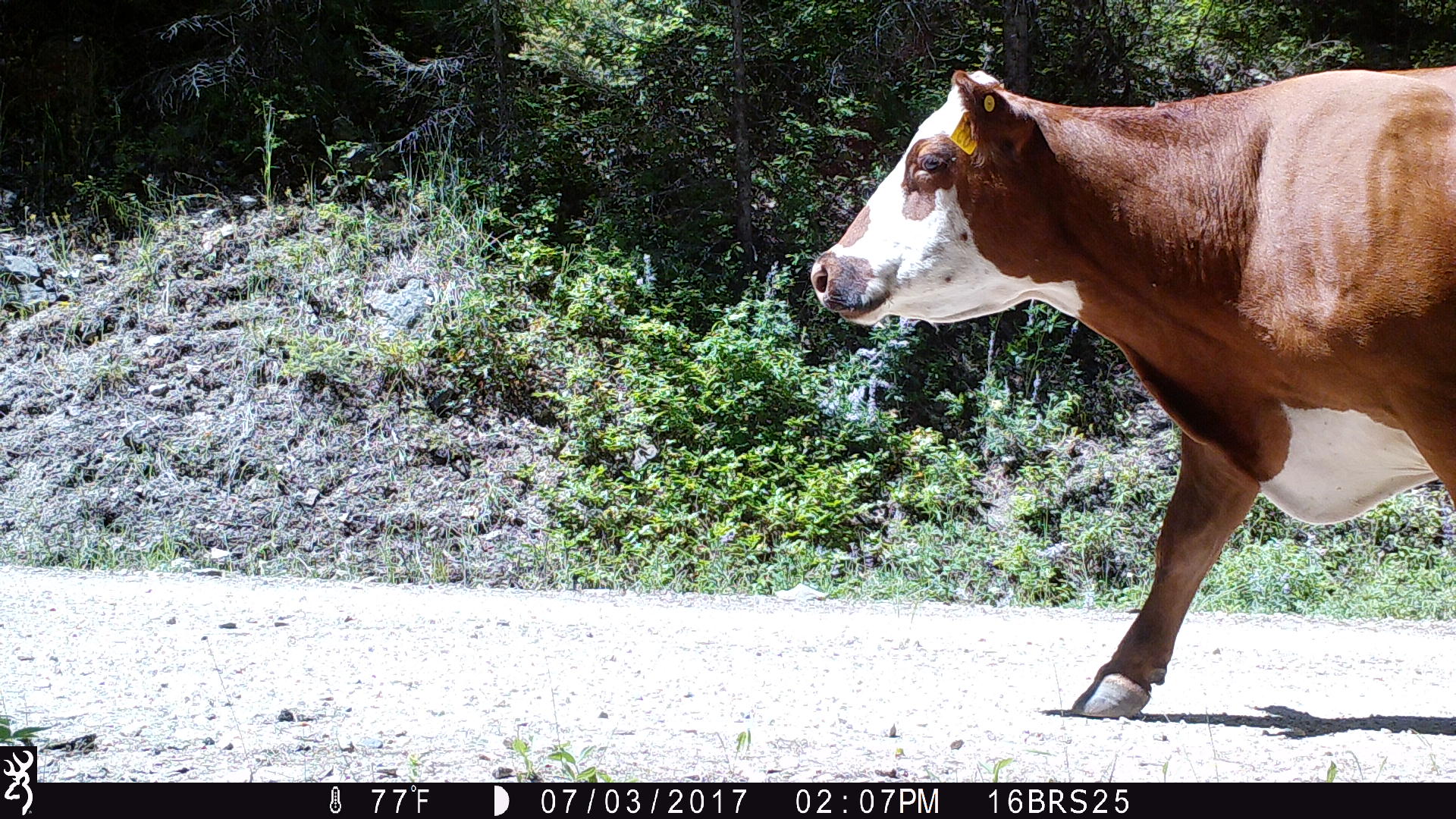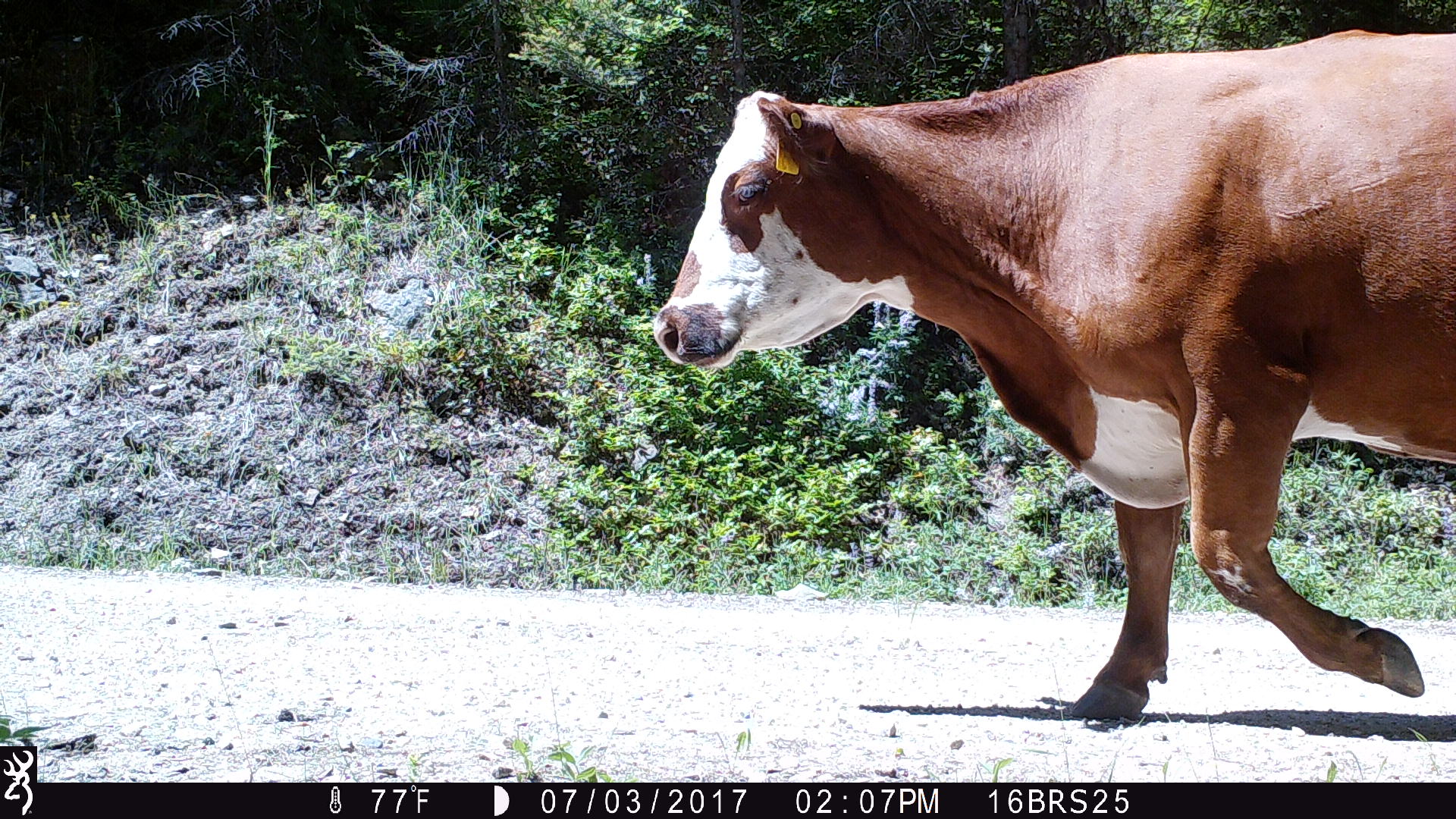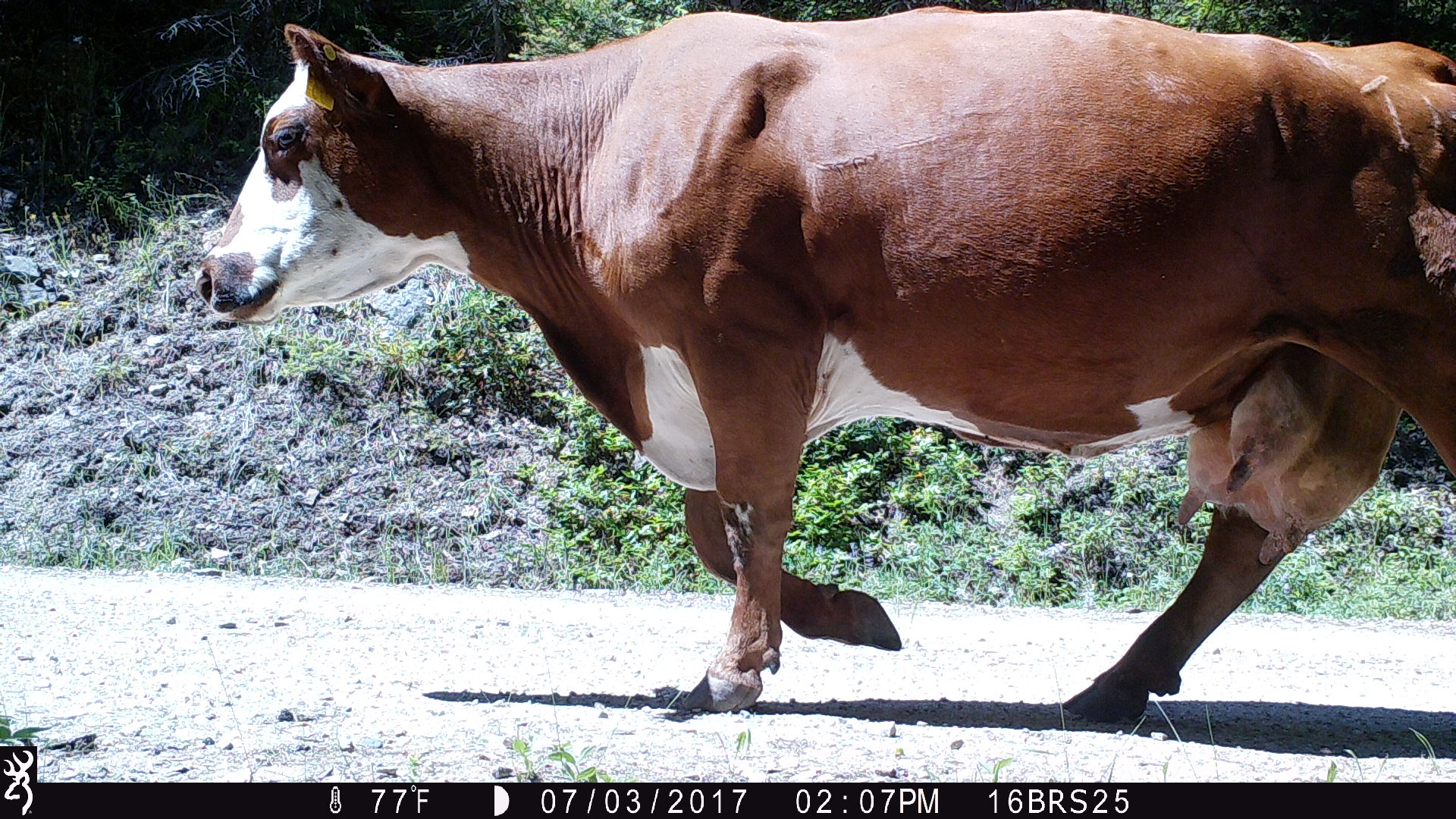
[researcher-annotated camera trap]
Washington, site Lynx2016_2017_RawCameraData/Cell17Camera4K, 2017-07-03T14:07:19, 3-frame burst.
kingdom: Animalia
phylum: Chordata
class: Mammalia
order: Artiodactyla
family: Bovidae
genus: Bos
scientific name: Bos taurus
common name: domestic cattle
Domestic cattle (Bos taurus). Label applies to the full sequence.